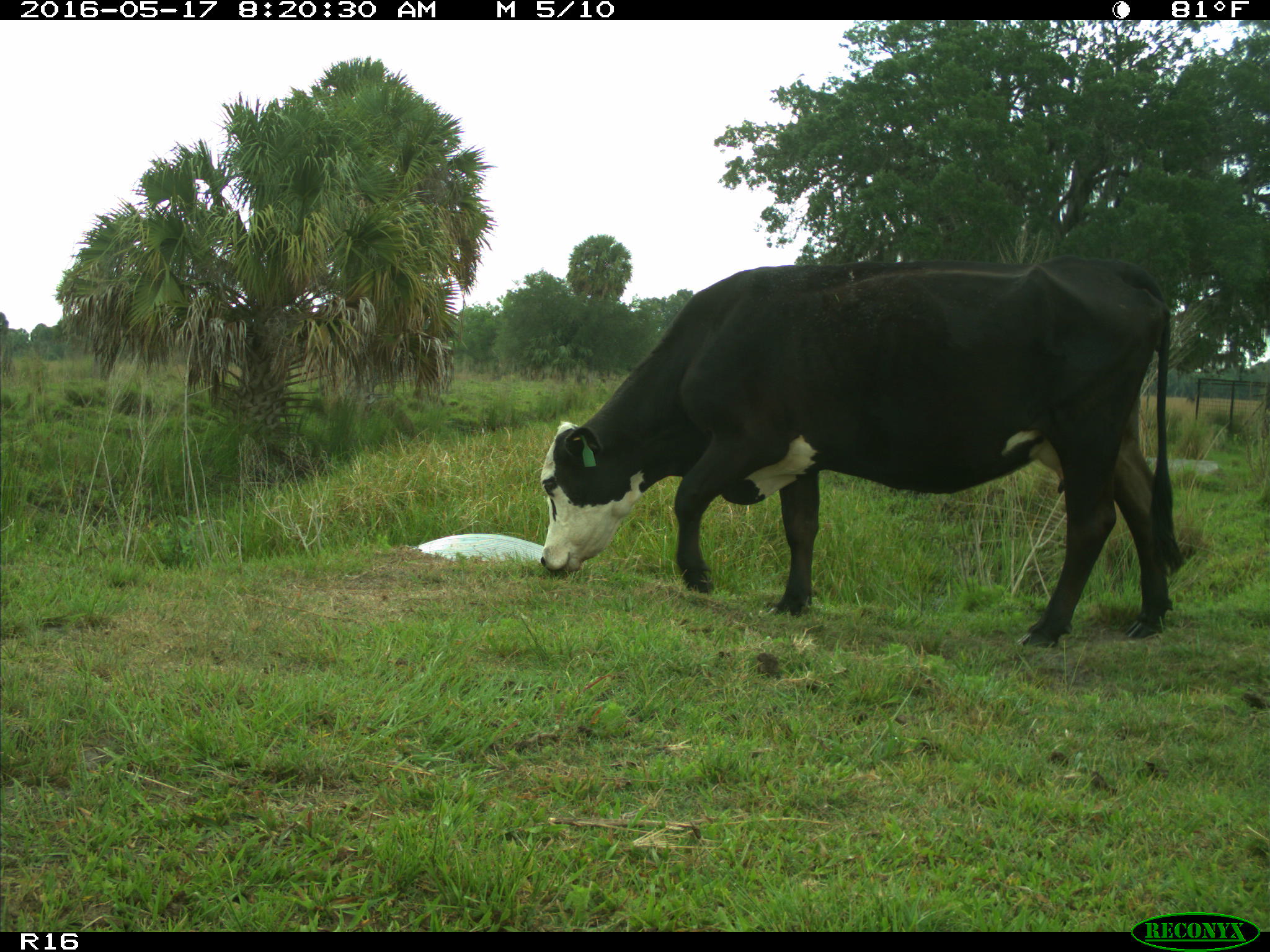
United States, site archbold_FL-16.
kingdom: Animalia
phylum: Chordata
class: Mammalia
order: Artiodactyla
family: Bovidae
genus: Bos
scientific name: Bos taurus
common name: domestic cow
Bos taurus (domestic cow).